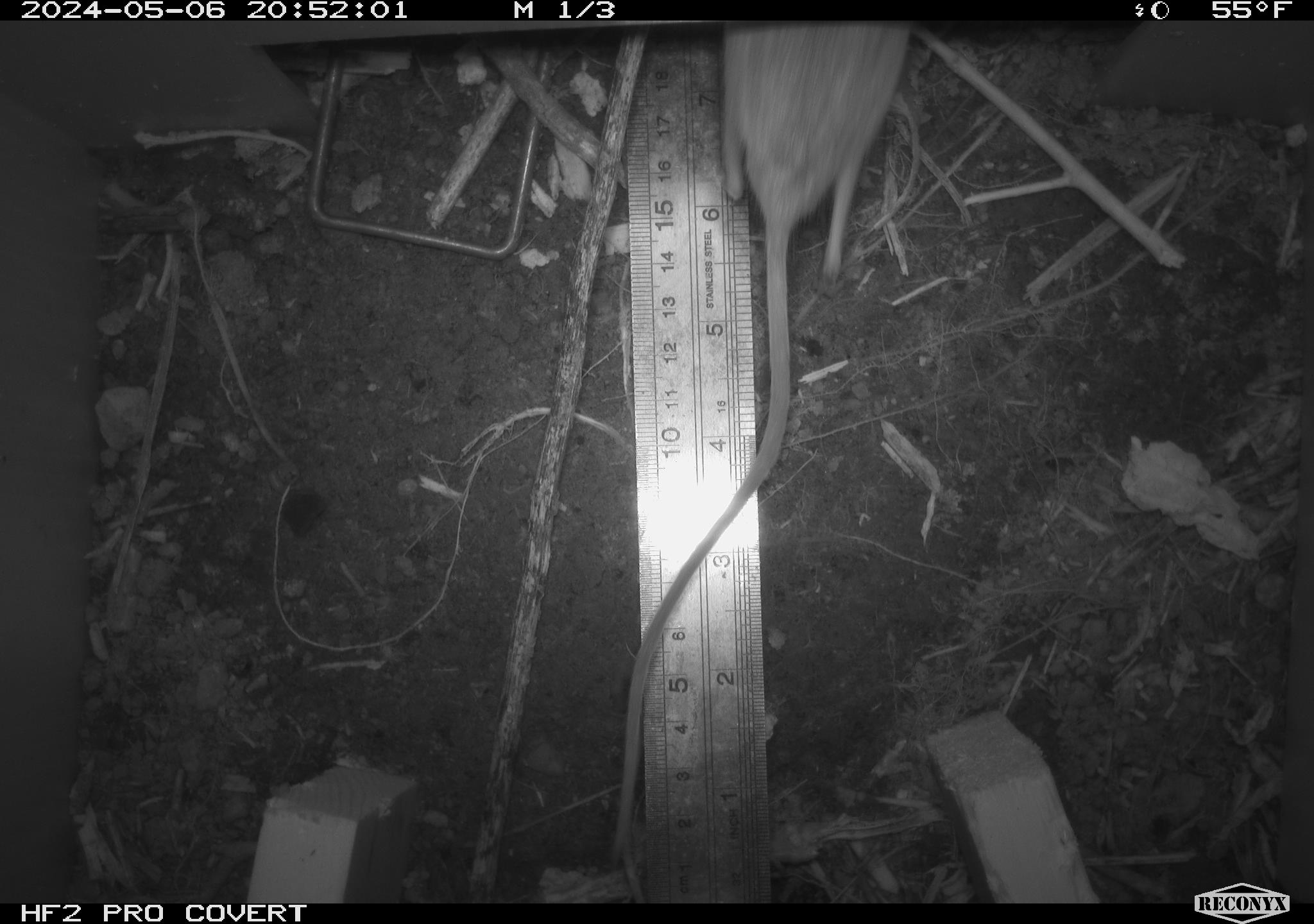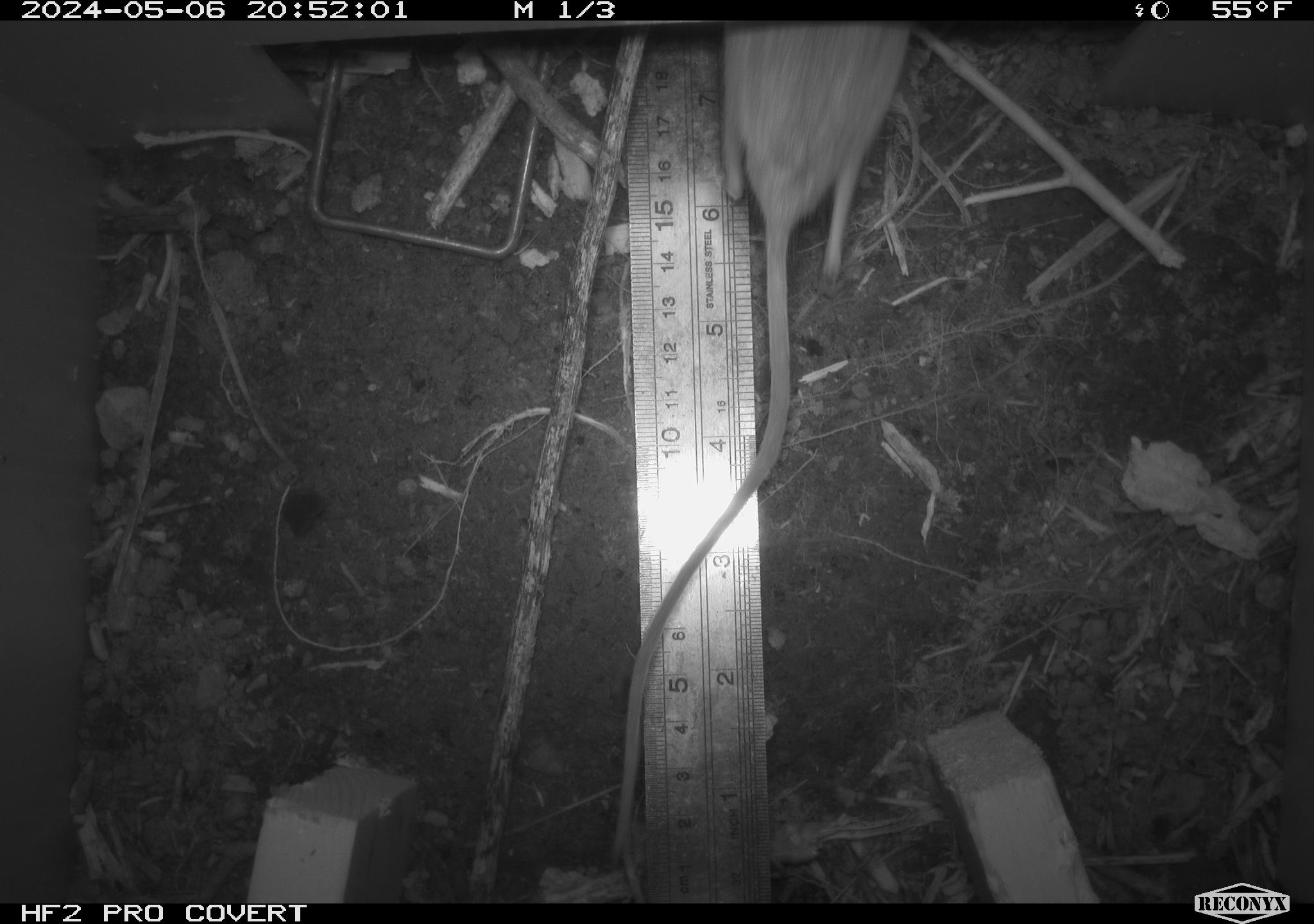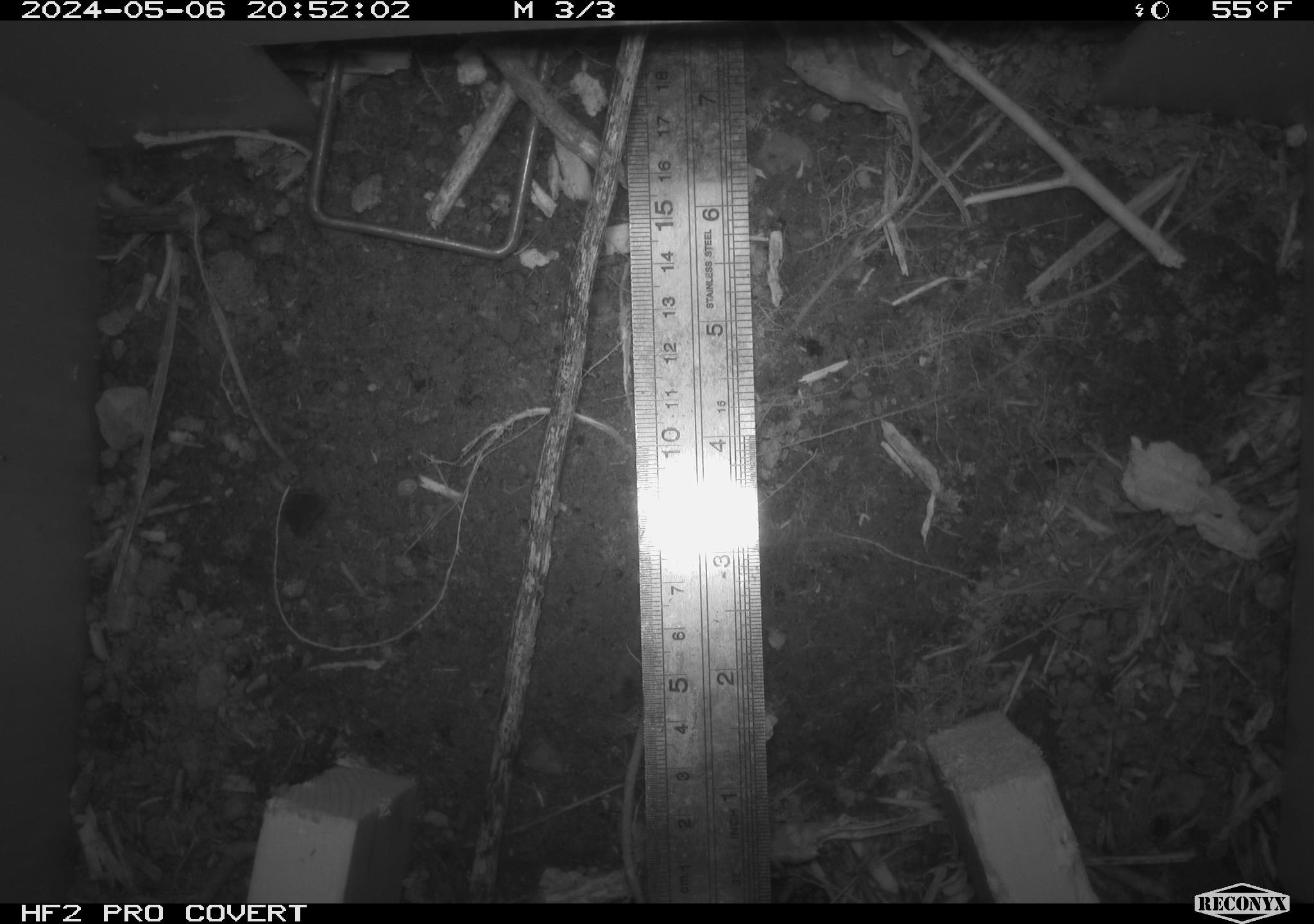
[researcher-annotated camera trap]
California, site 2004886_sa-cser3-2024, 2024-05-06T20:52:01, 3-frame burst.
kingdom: Animalia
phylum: Chordata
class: Mammalia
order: Rodentia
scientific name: Rodentia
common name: rodent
Rodent (Rodentia).